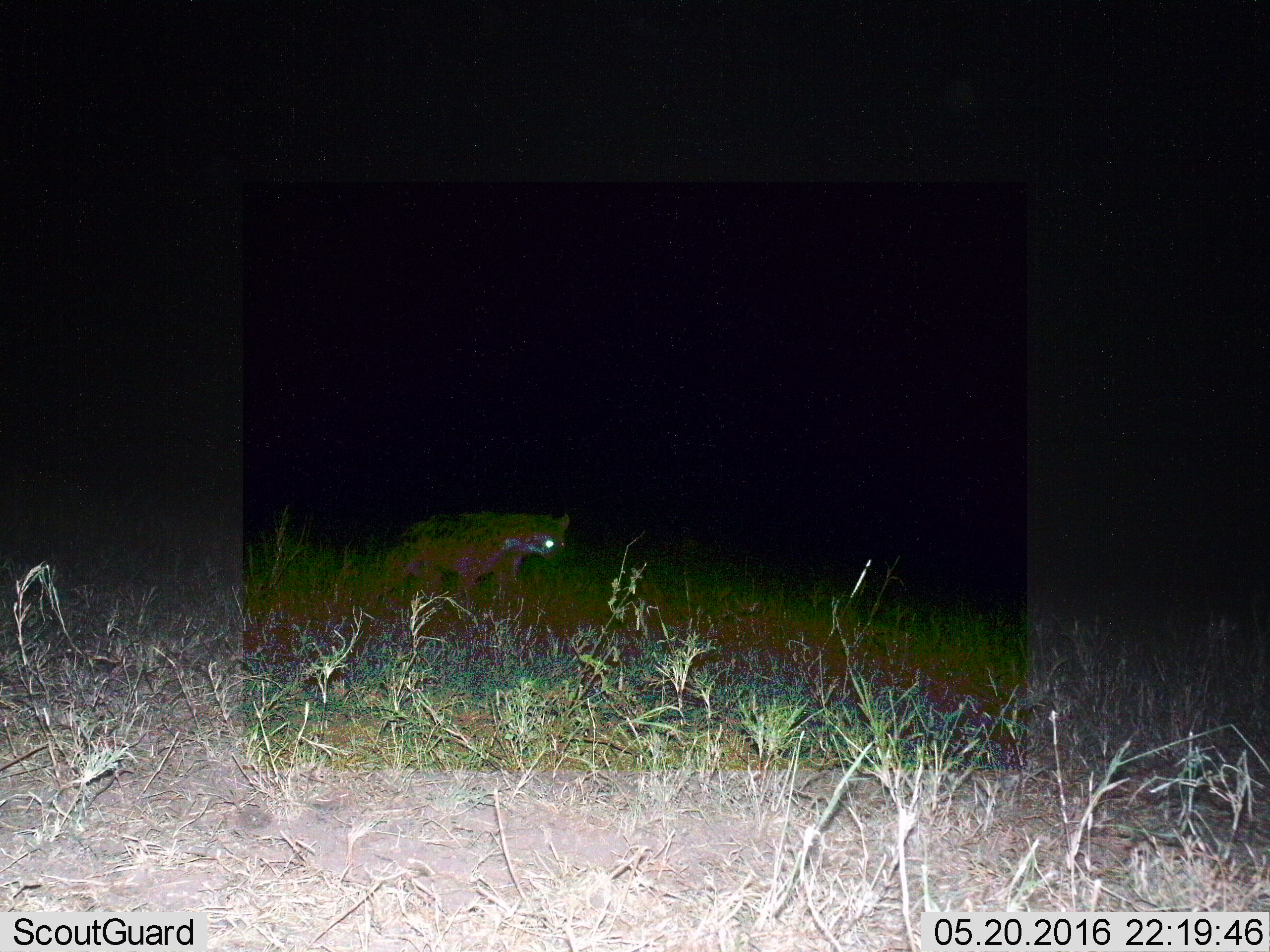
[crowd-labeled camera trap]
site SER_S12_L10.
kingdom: Animalia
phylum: Chordata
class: Mammalia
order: Carnivora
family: Hyaenidae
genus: Crocuta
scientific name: Crocuta crocuta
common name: spotted hyena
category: hyenaspotted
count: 1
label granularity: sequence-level